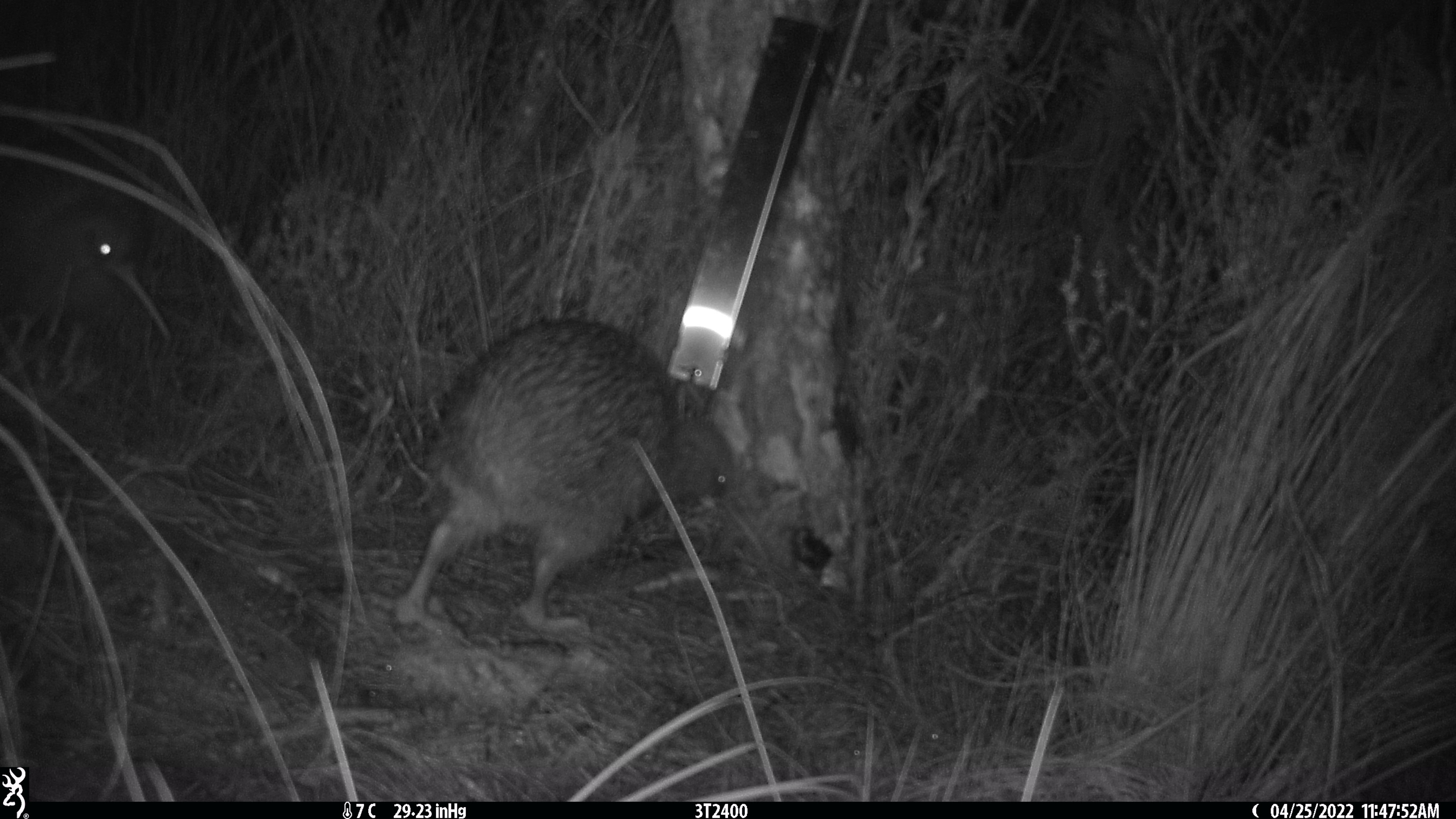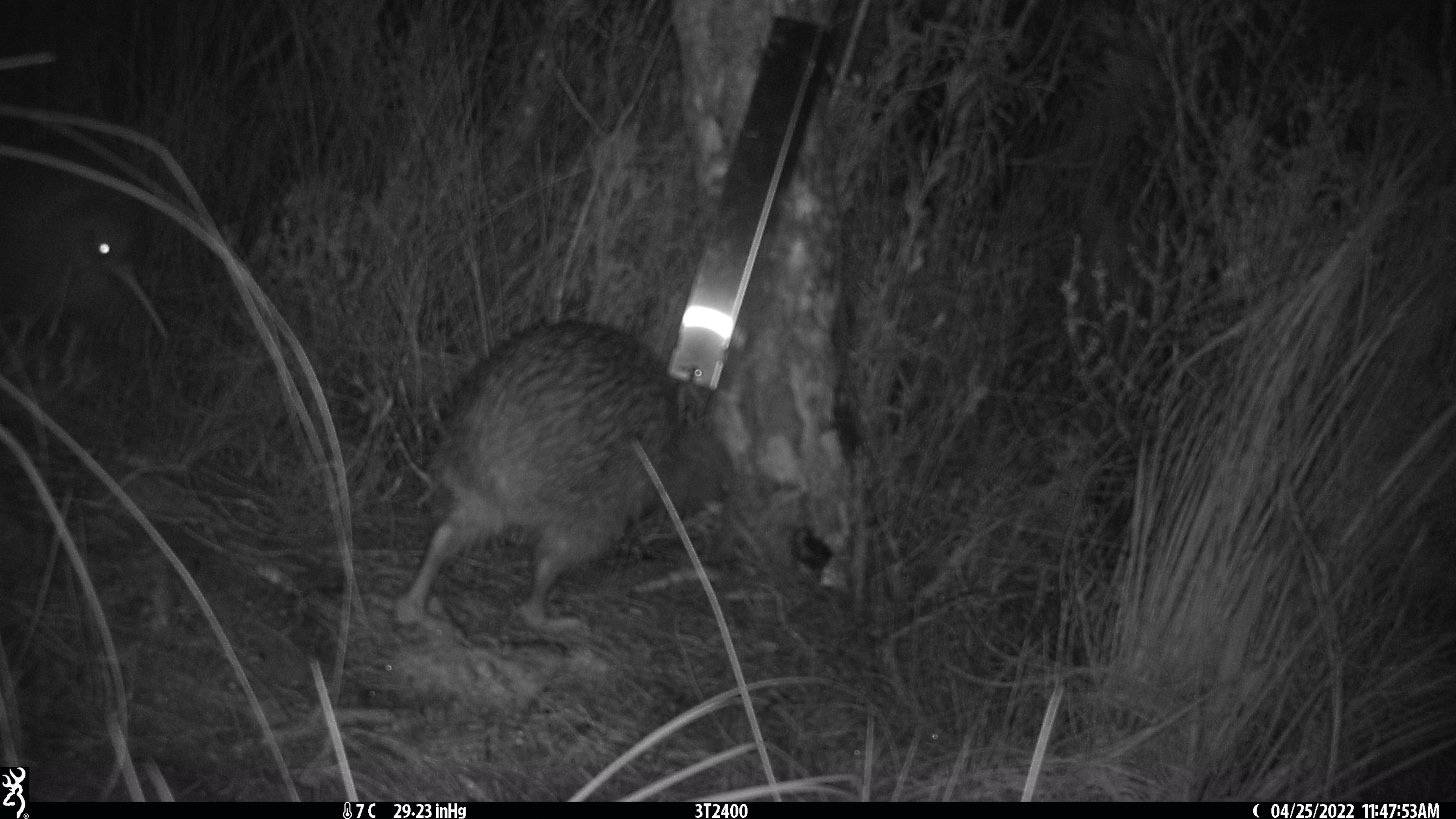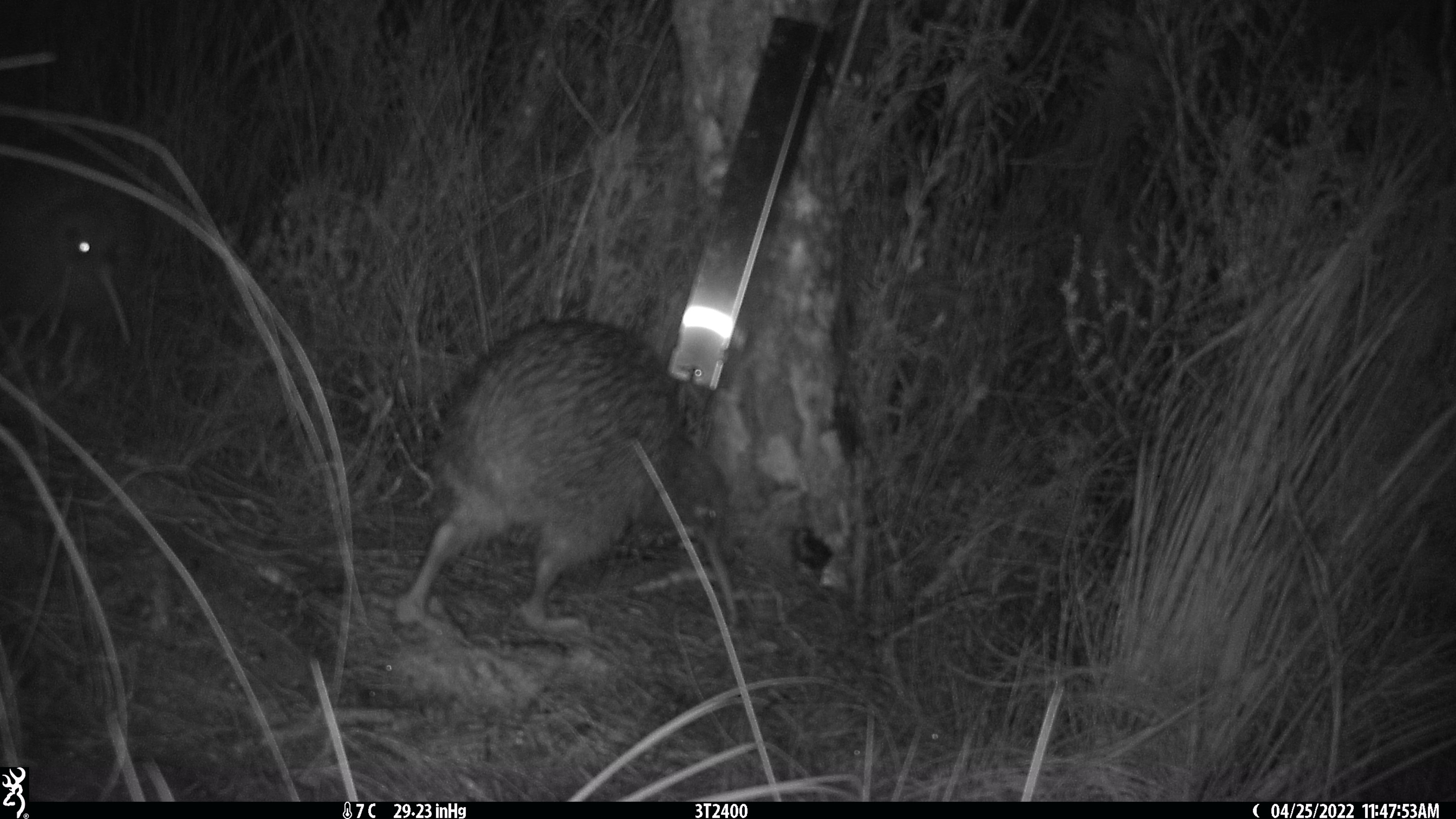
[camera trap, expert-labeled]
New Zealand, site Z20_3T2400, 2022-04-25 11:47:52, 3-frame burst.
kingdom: Animalia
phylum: Chordata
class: Aves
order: Apterygiformes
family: Apterygidae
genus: Apteryx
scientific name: Apteryx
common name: kiwi